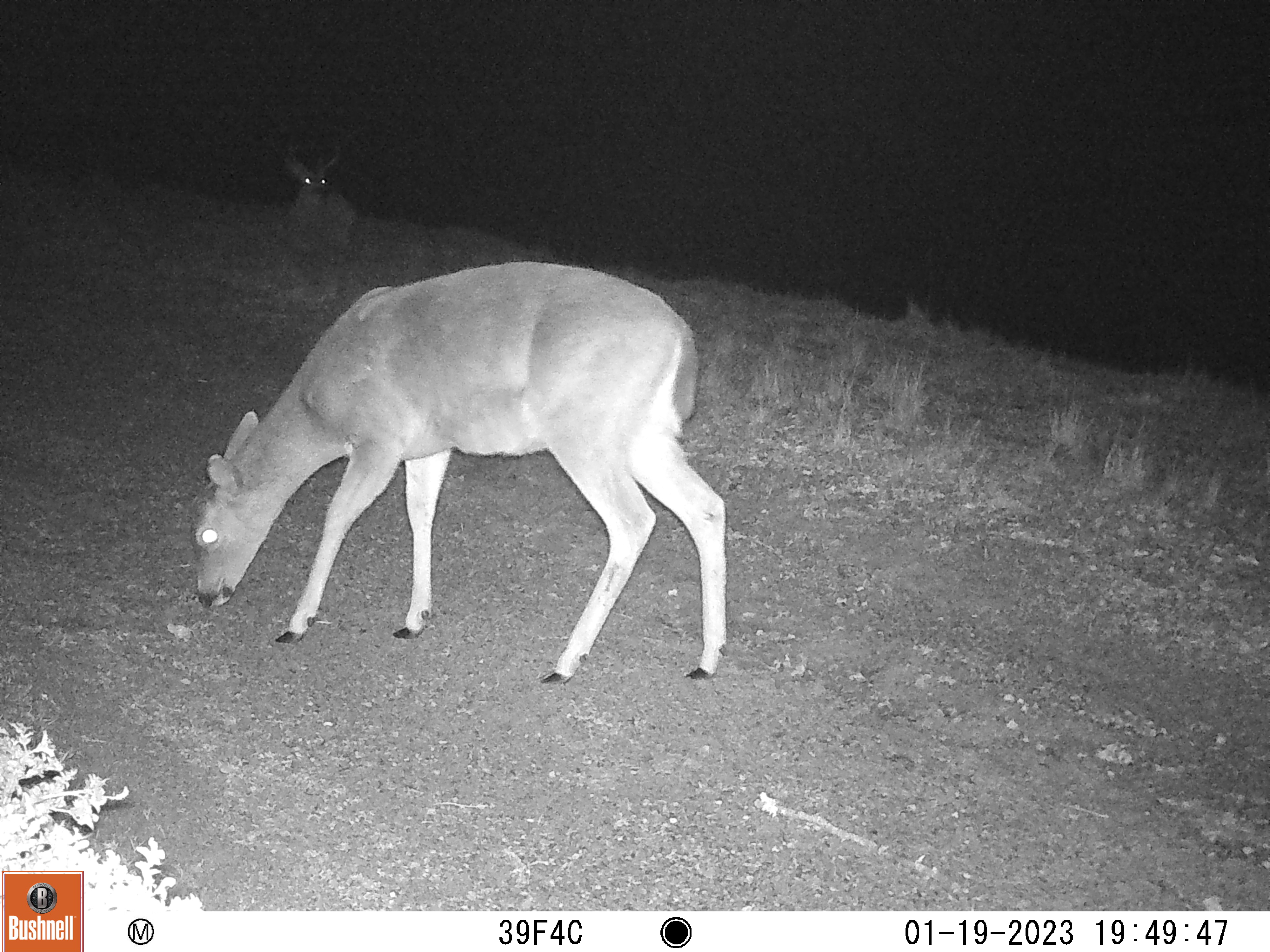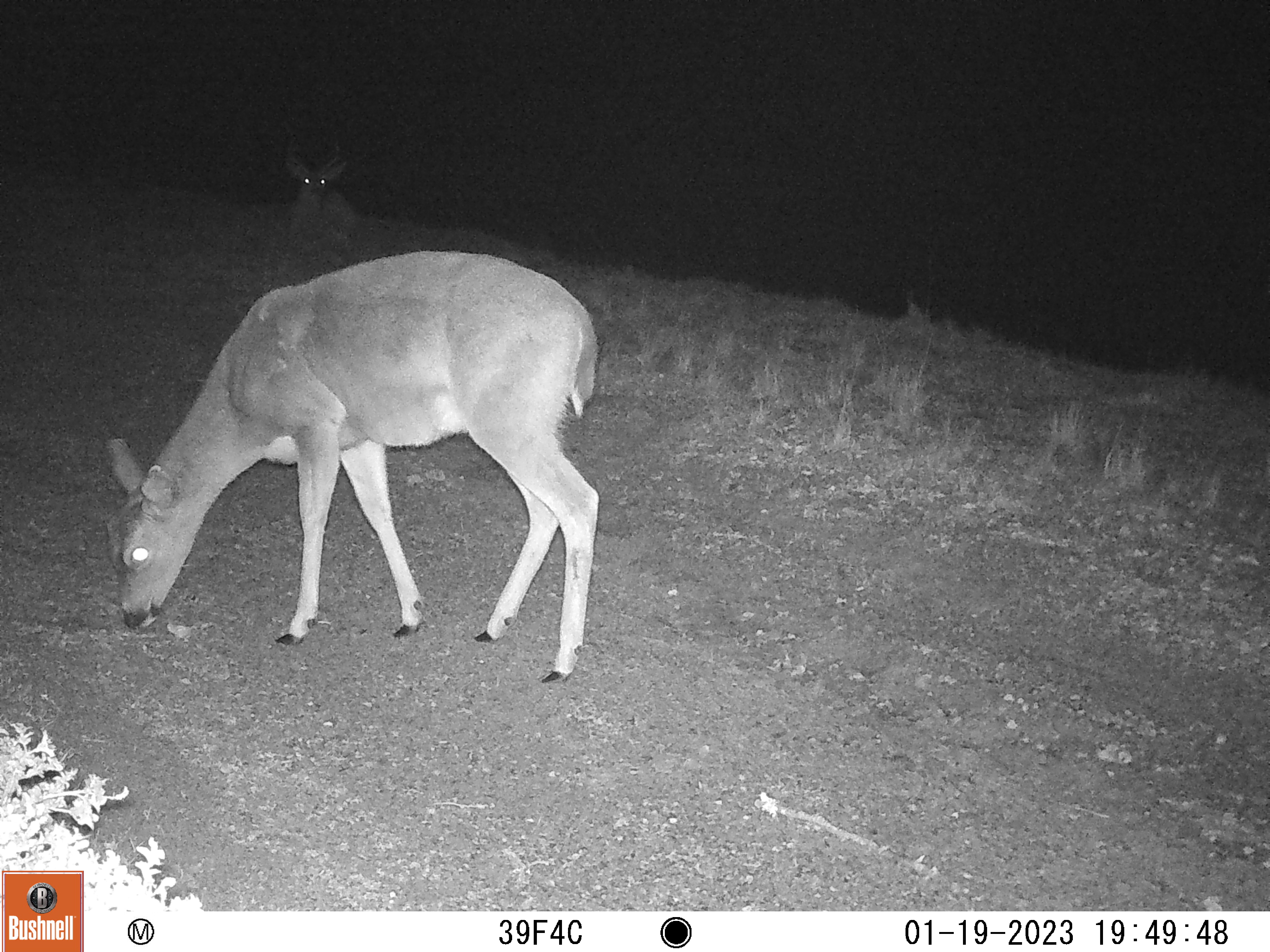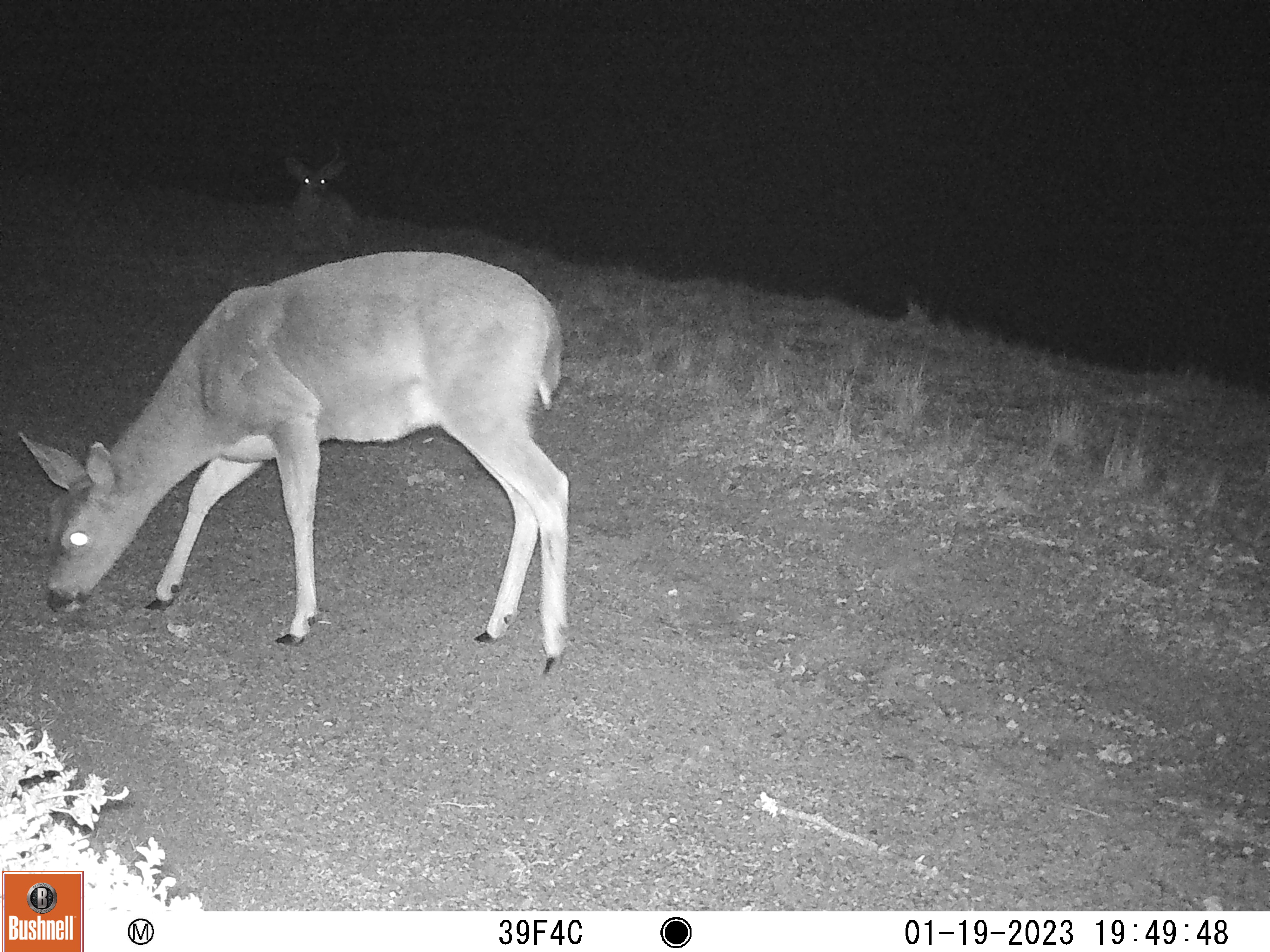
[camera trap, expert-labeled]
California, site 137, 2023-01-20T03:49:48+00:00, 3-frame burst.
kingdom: Animalia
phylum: Chordata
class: Mammalia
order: Artiodactyla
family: Cervidae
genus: Odocoileus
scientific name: Odocoileus hemionus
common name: mule deer